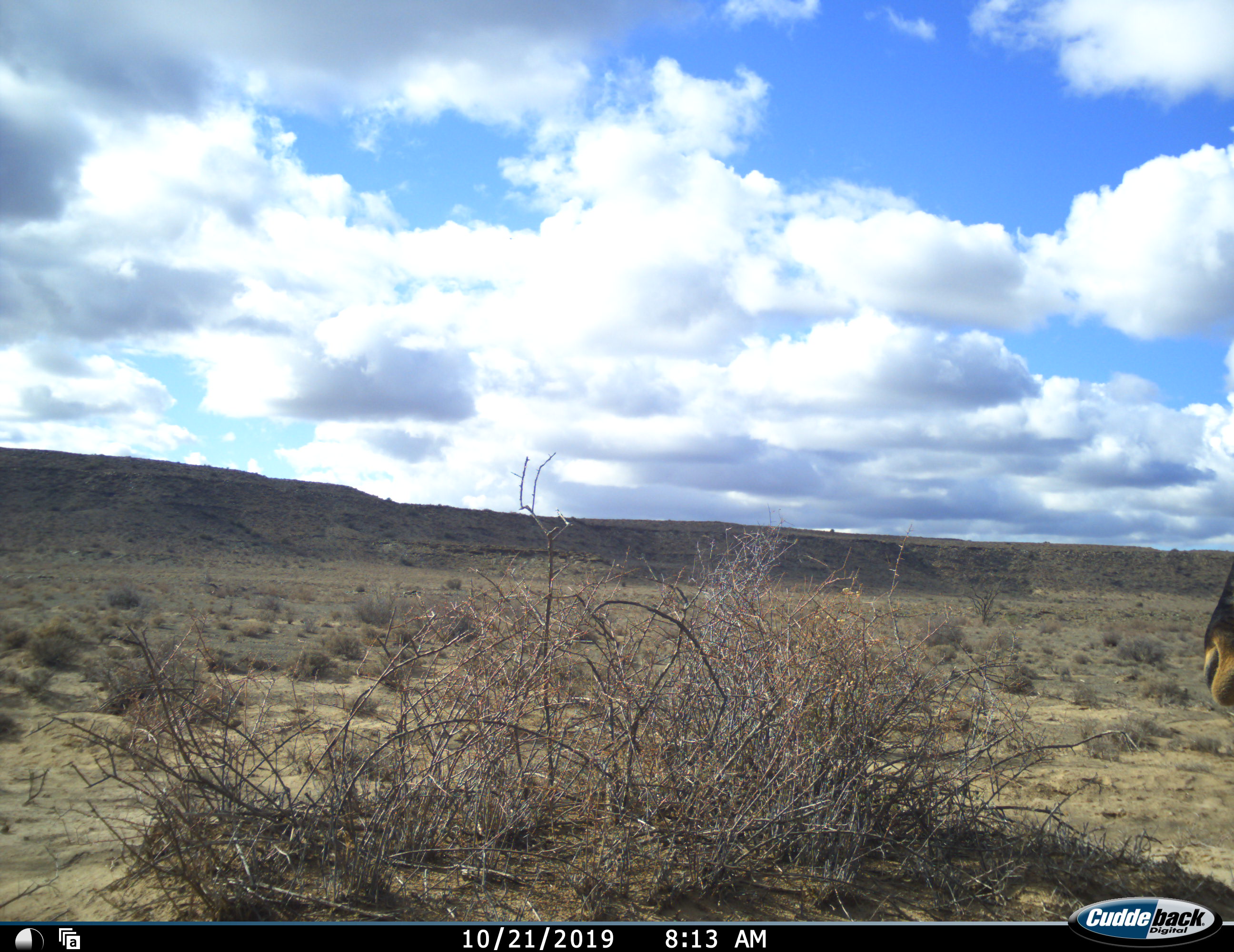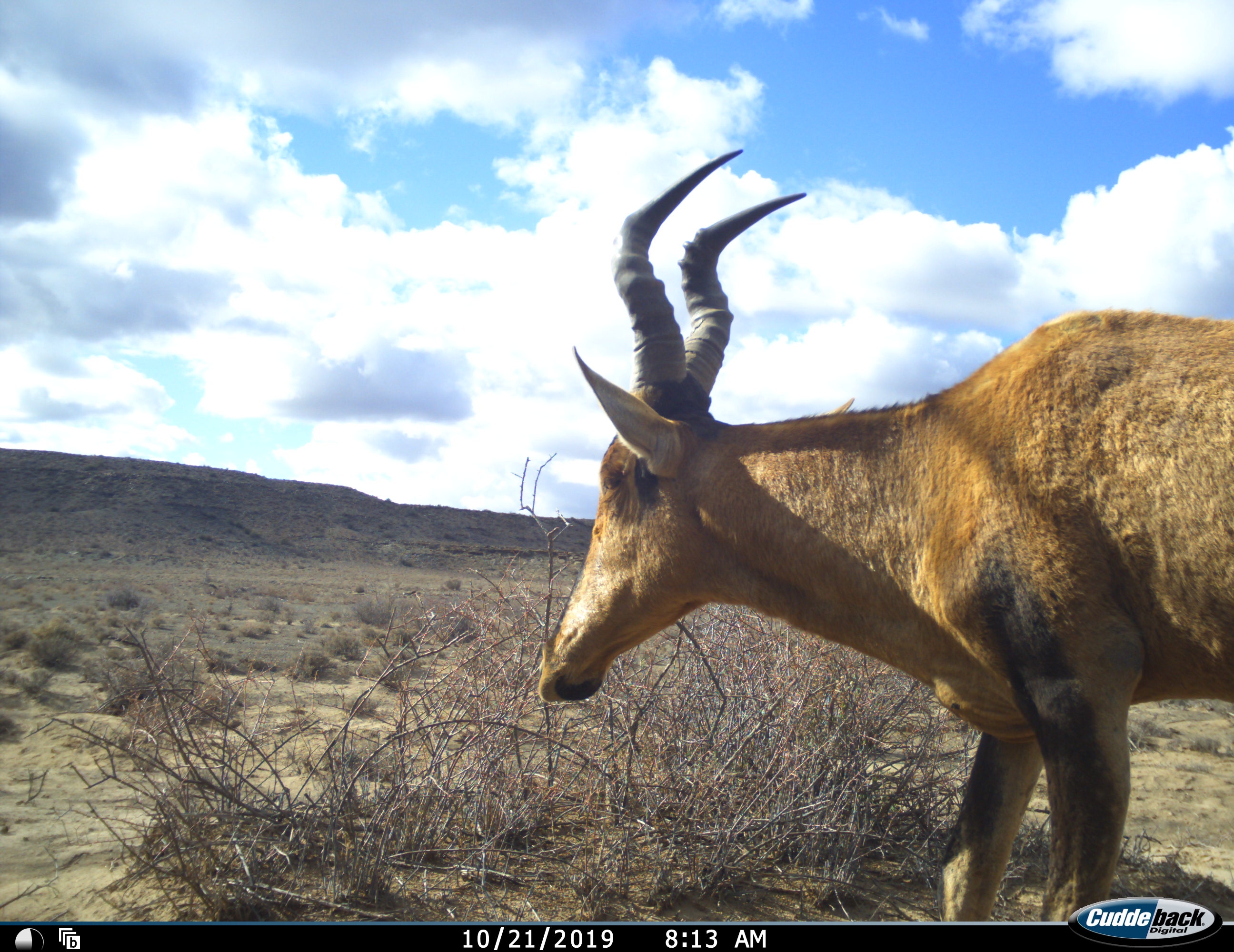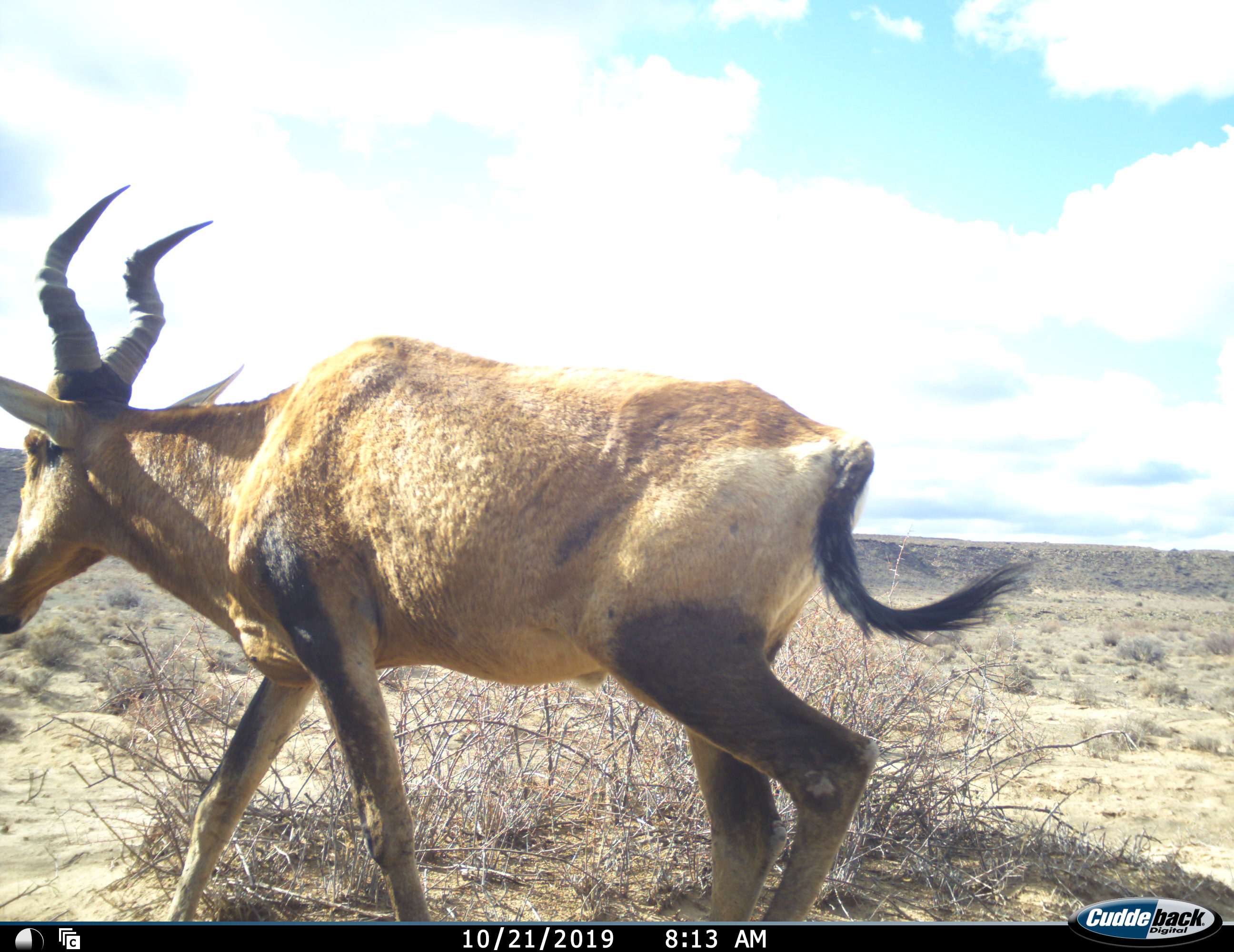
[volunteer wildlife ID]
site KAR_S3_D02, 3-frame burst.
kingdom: Animalia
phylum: Chordata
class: Mammalia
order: Artiodactyla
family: Bovidae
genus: Alcelaphus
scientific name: Alcelaphus buselaphus caama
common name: red hartebeest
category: hartebeestred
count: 1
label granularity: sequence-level